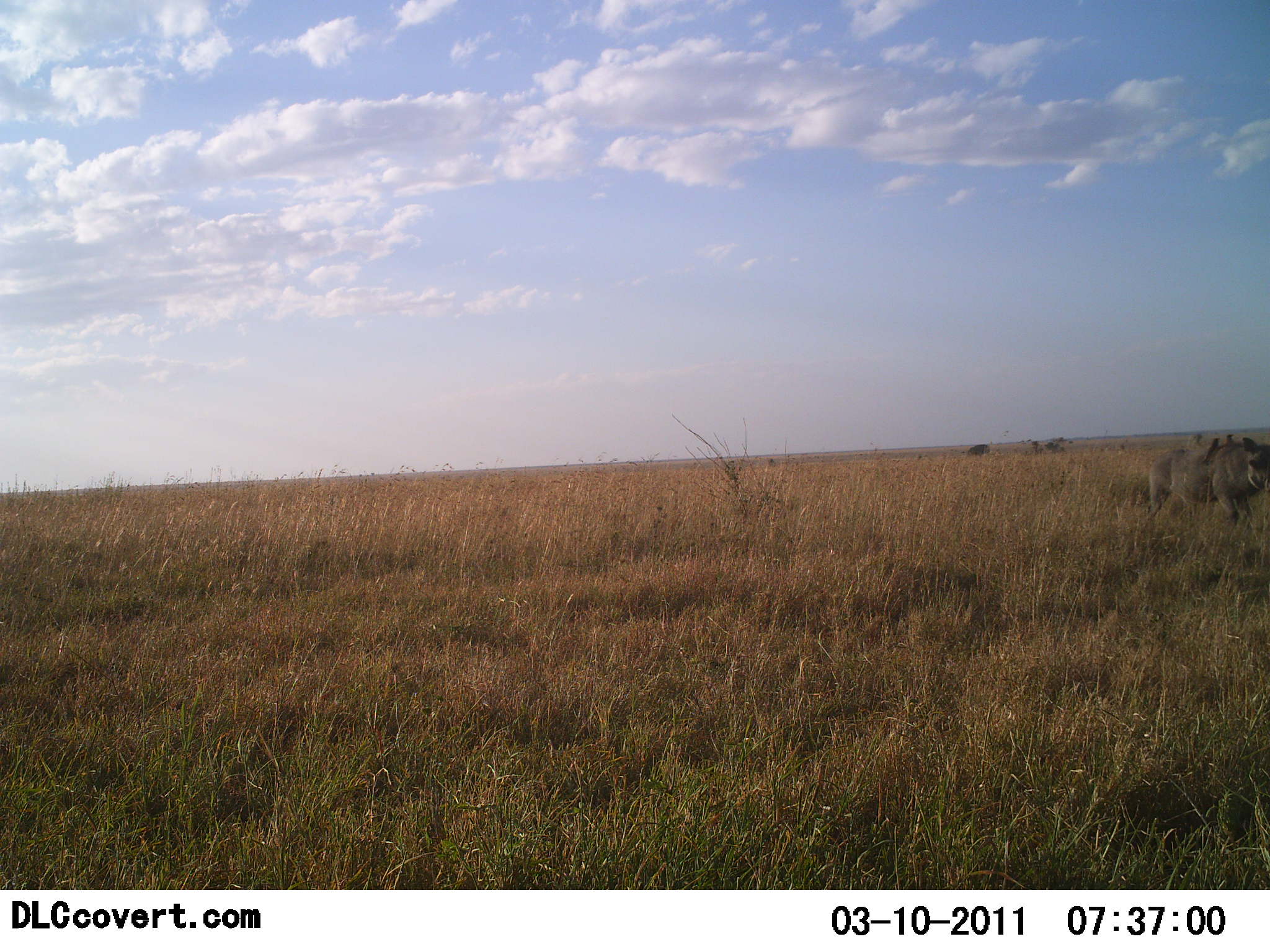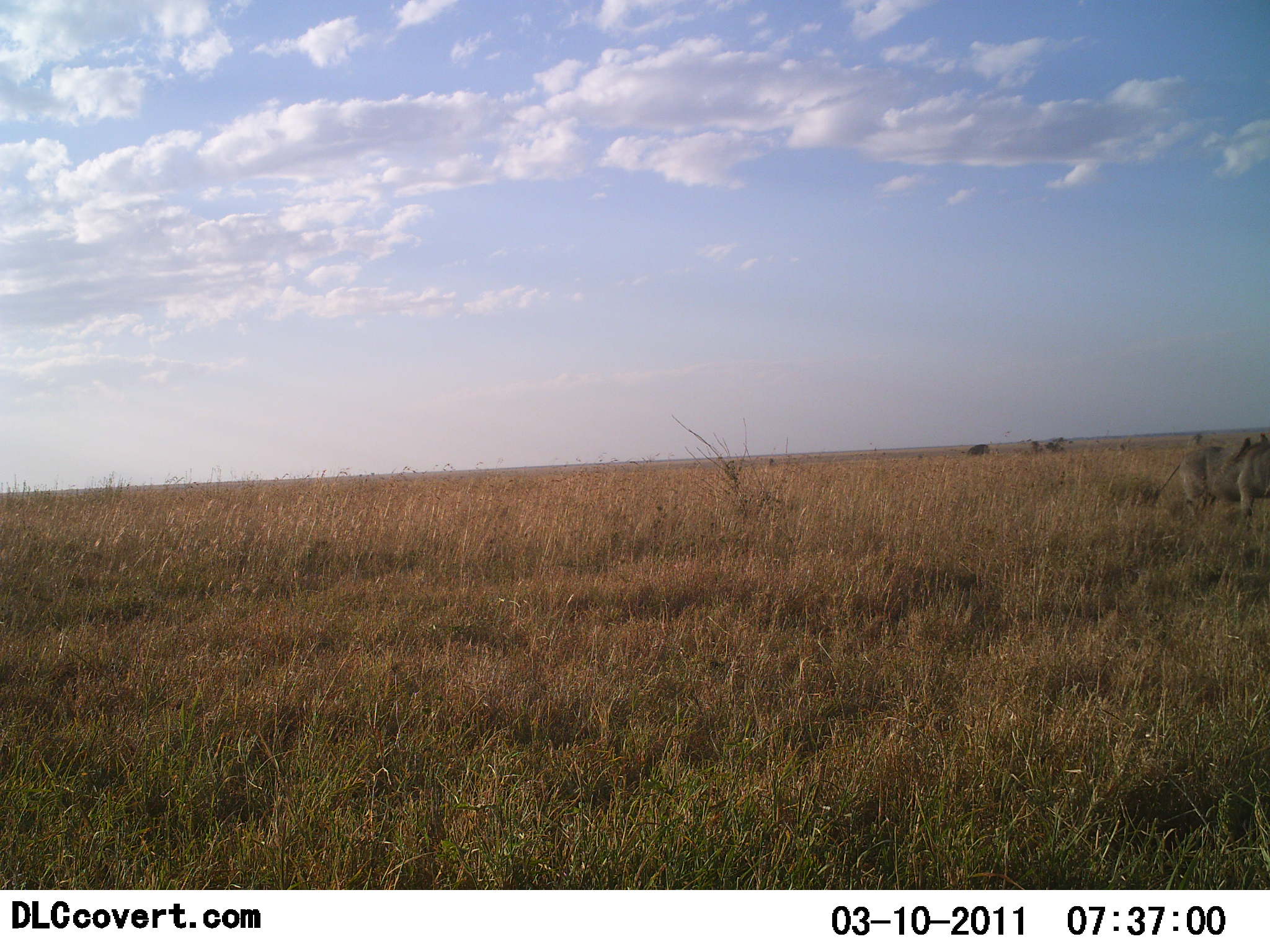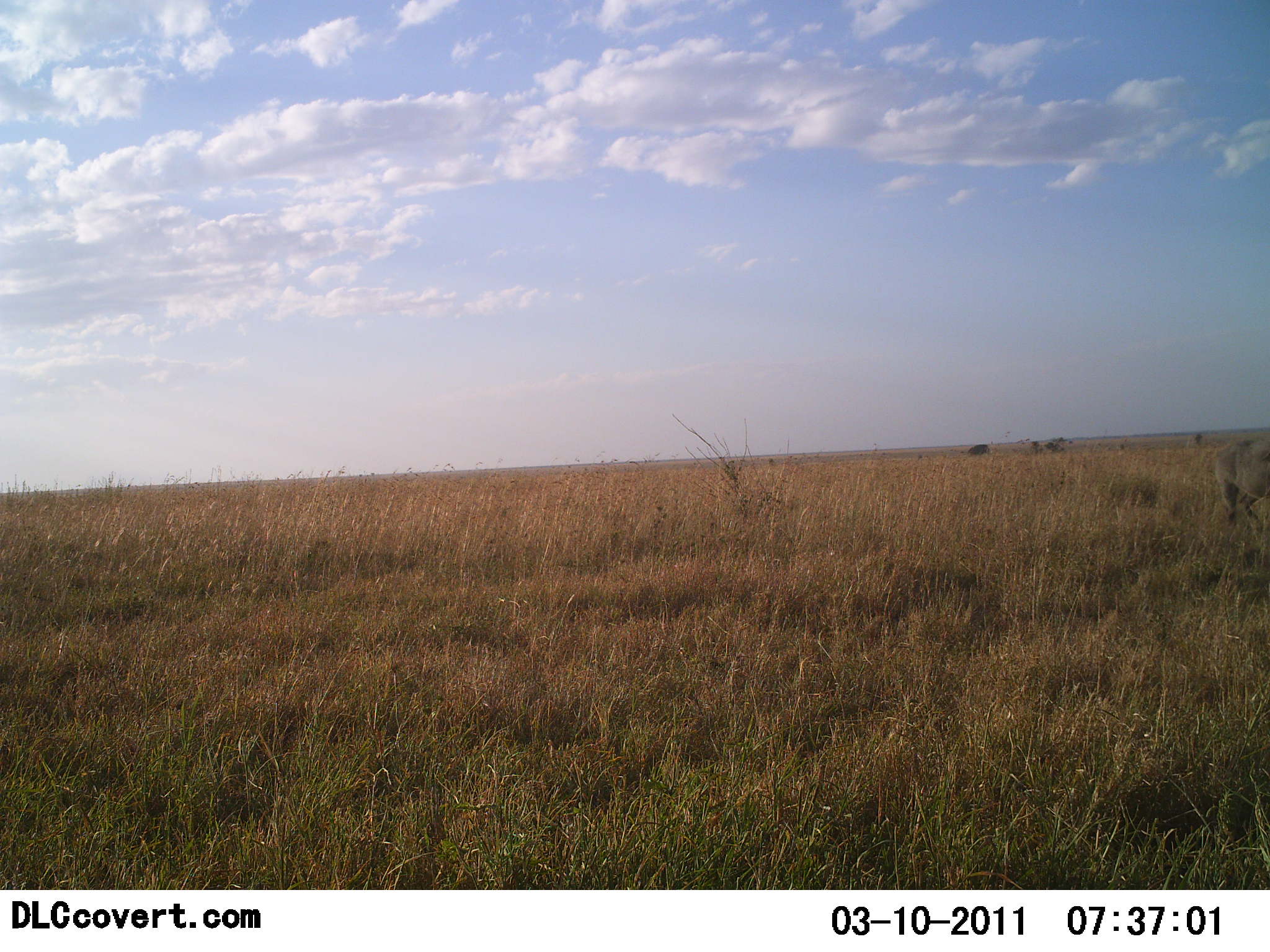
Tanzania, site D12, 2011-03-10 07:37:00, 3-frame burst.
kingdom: Animalia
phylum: Chordata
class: Mammalia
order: Carnivora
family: Felidae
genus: Panthera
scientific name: Panthera leo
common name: lion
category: lionmale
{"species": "lionmale (lion) (Panthera leo)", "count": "1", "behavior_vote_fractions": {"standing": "0%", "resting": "0%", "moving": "100%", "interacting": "0%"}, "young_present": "0%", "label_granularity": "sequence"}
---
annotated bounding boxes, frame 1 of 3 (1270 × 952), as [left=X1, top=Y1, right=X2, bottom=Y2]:
animal: [left=1148, top=433, right=1270, bottom=534]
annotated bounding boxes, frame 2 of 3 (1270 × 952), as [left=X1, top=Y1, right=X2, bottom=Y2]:
animal: [left=1145, top=433, right=1270, bottom=530]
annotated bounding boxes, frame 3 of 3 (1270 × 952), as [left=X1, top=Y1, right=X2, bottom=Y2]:
animal: [left=1211, top=433, right=1270, bottom=547]